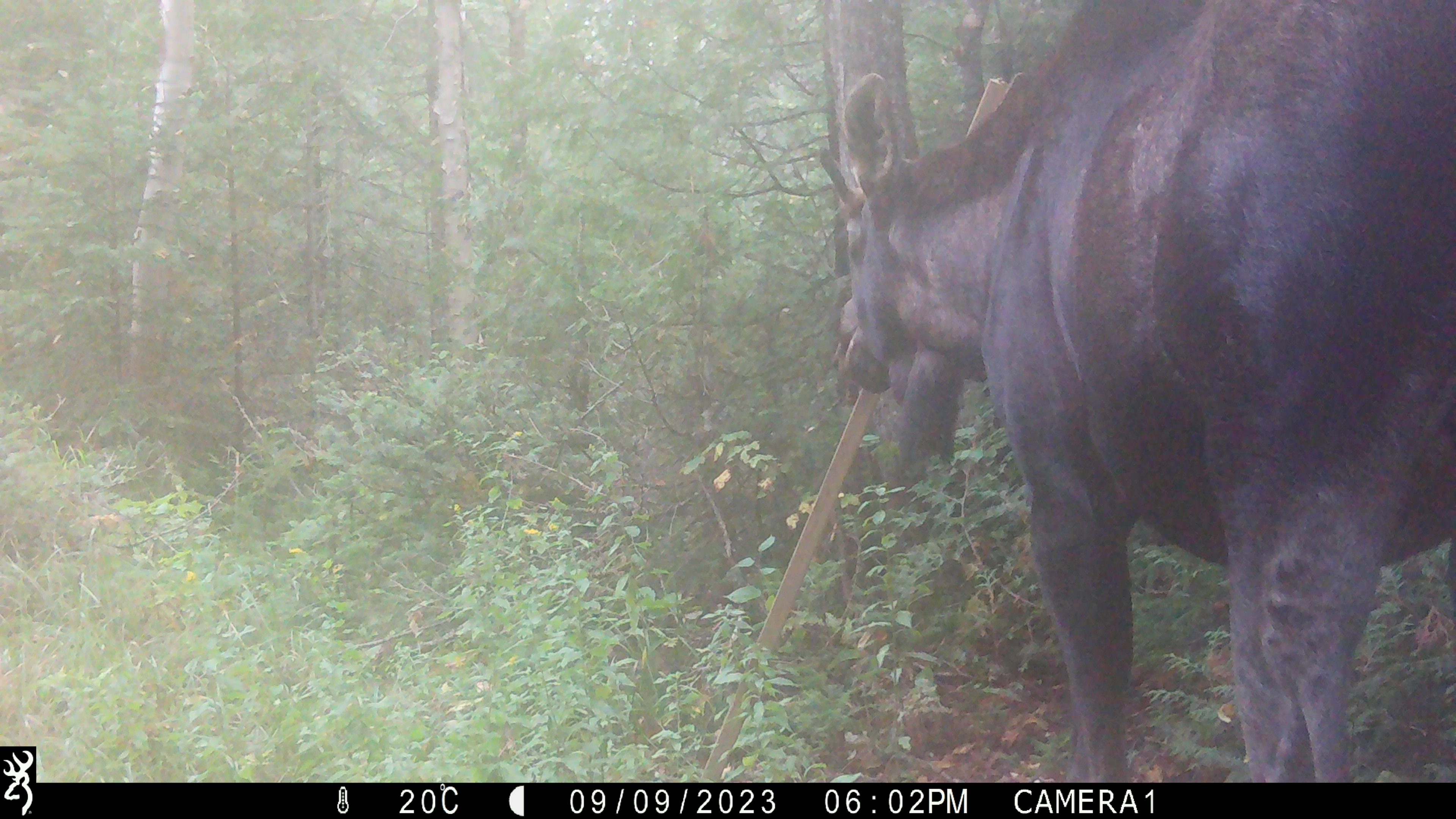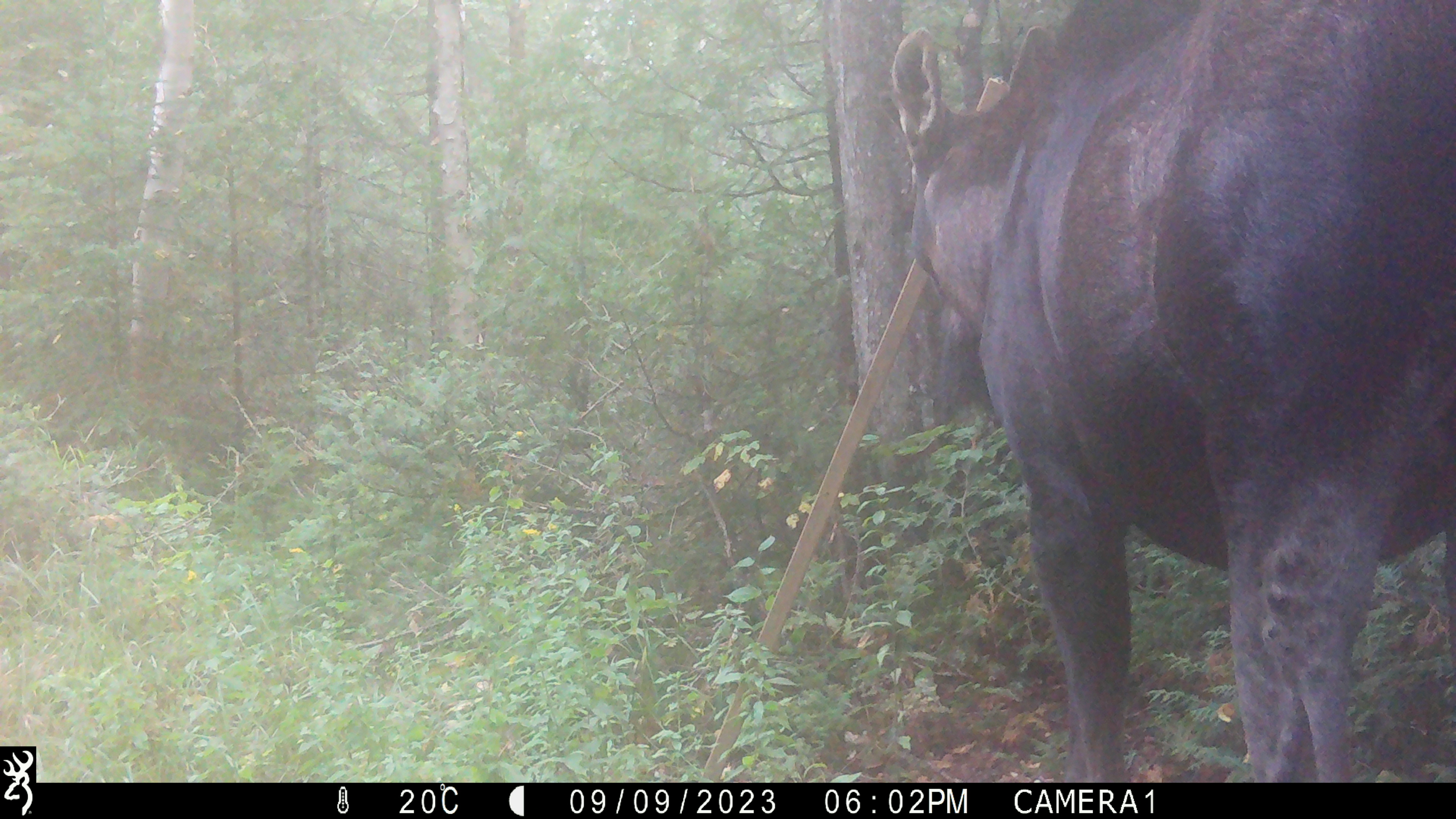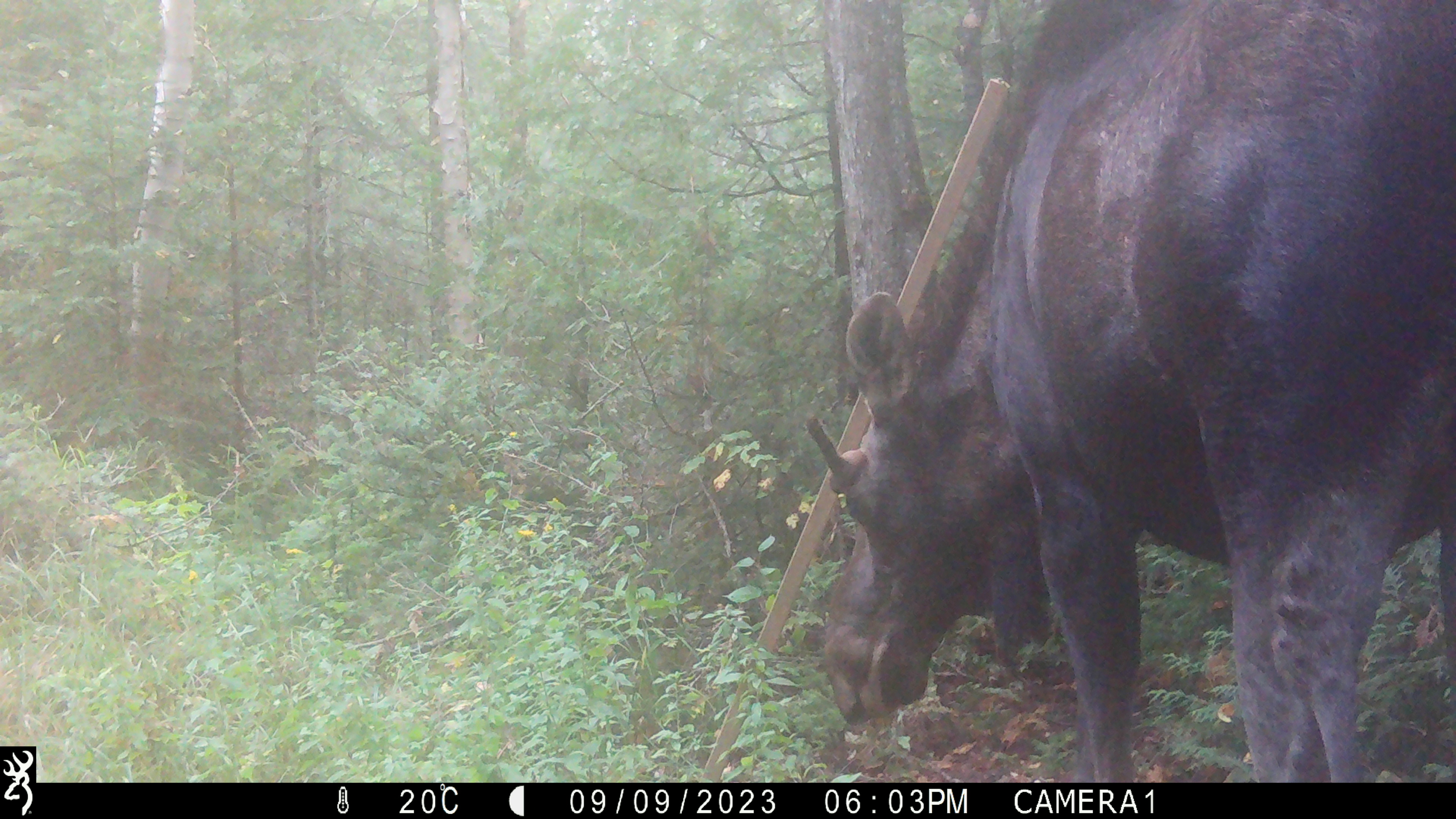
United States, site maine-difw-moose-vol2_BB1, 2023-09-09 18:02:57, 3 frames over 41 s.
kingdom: Animalia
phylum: Chordata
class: Mammalia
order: Artiodactyla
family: Cervidae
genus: Alces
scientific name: Alces alces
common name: moose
Moose (Alces alces).